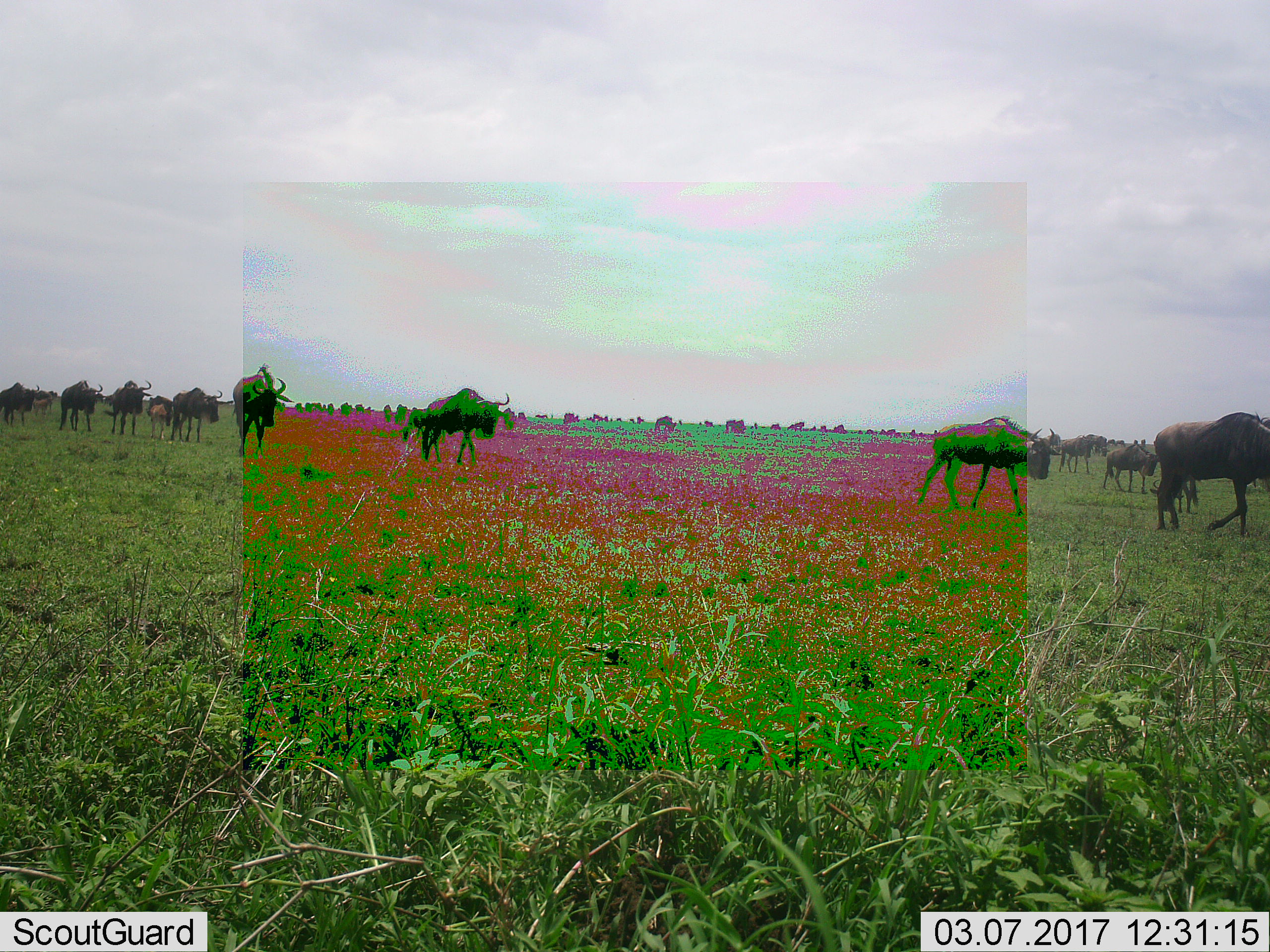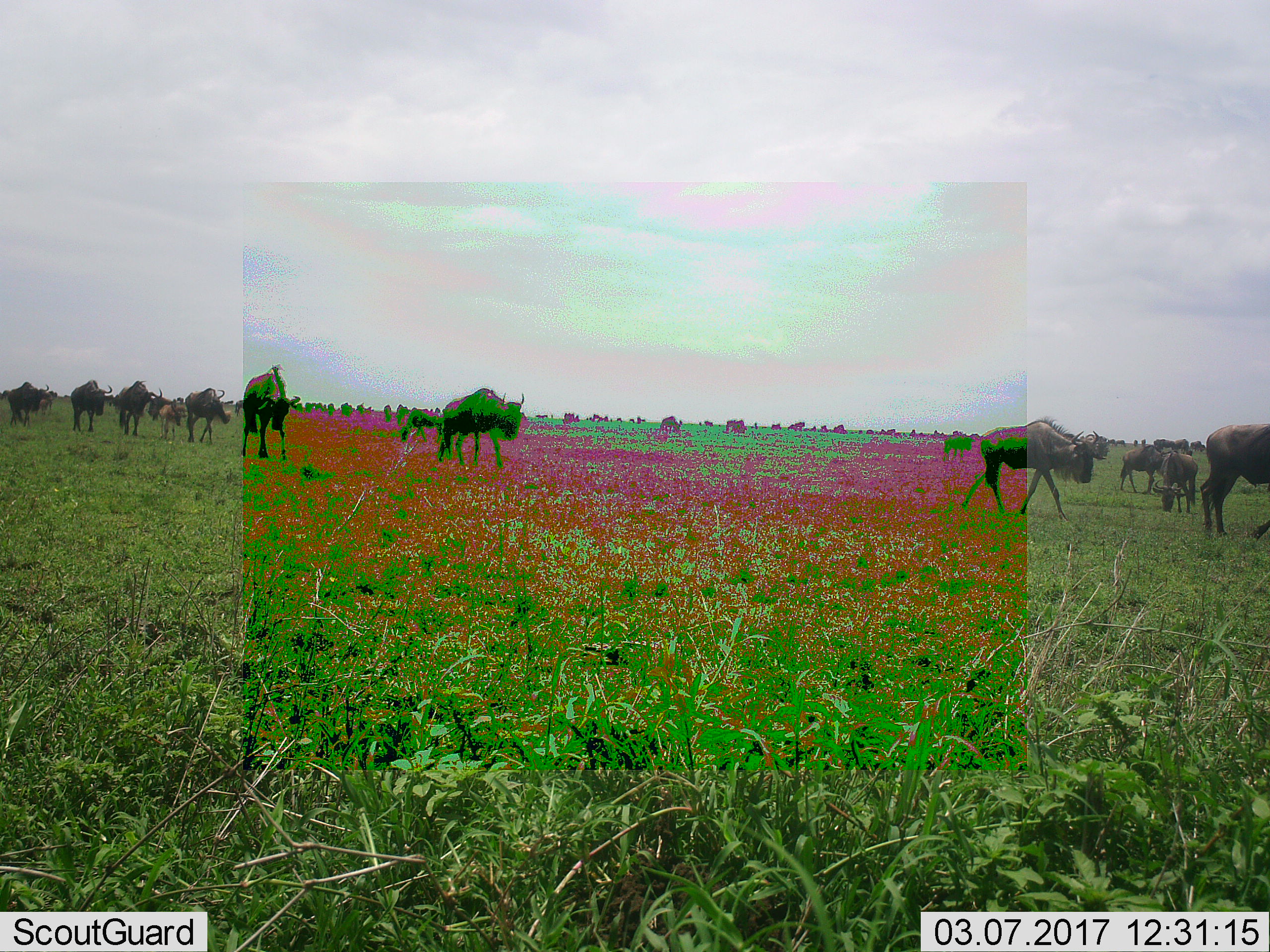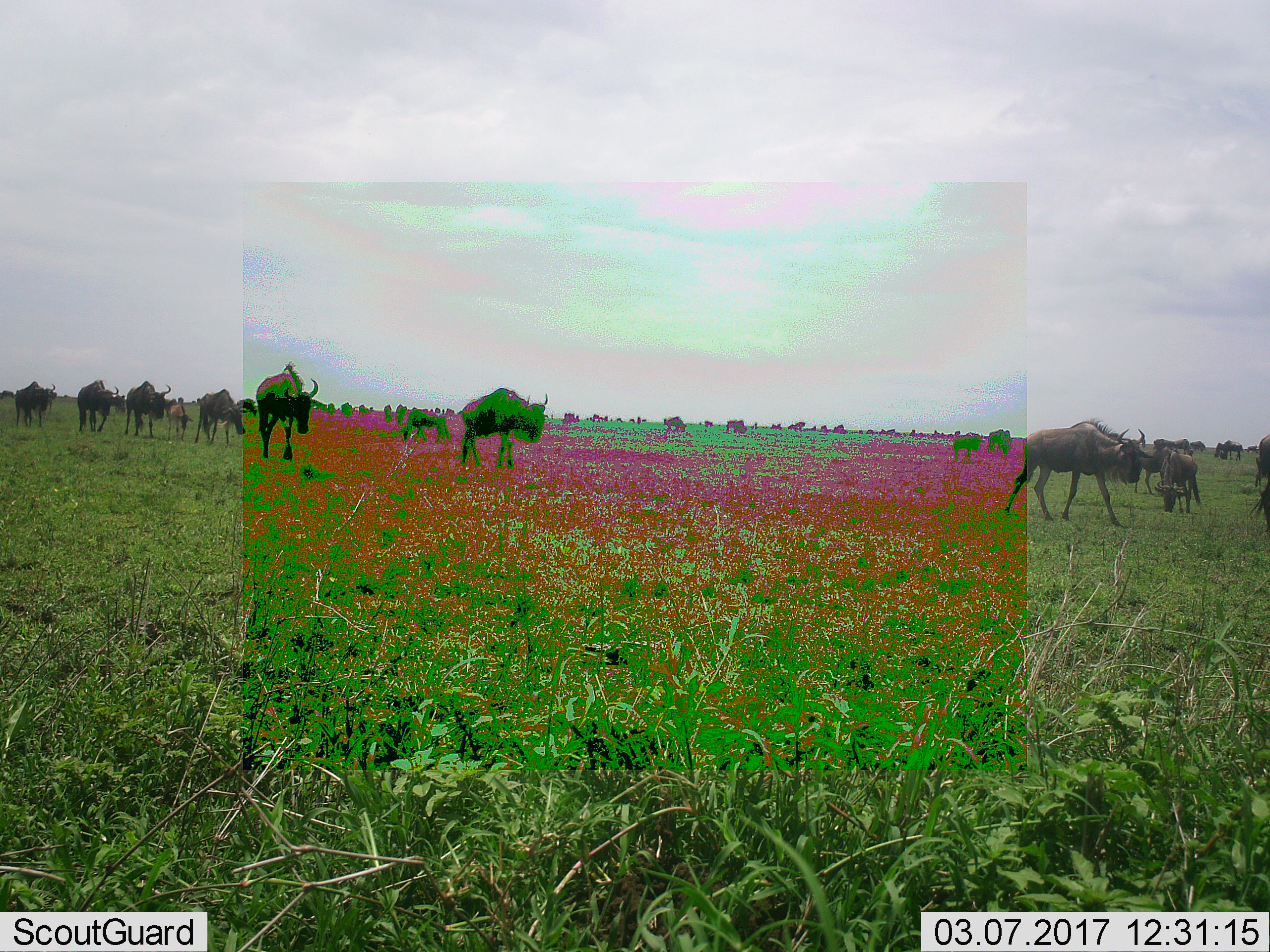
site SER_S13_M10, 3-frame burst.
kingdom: Animalia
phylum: Chordata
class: Mammalia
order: Artiodactyla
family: Bovidae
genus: Connochaetes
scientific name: Connochaetes taurinus taurinus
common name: blue wildebeest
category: wildebeestblue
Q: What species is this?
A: Wildebeestblue (blue wildebeest) (Connochaetes taurinus taurinus).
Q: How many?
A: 11-50.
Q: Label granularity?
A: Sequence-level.